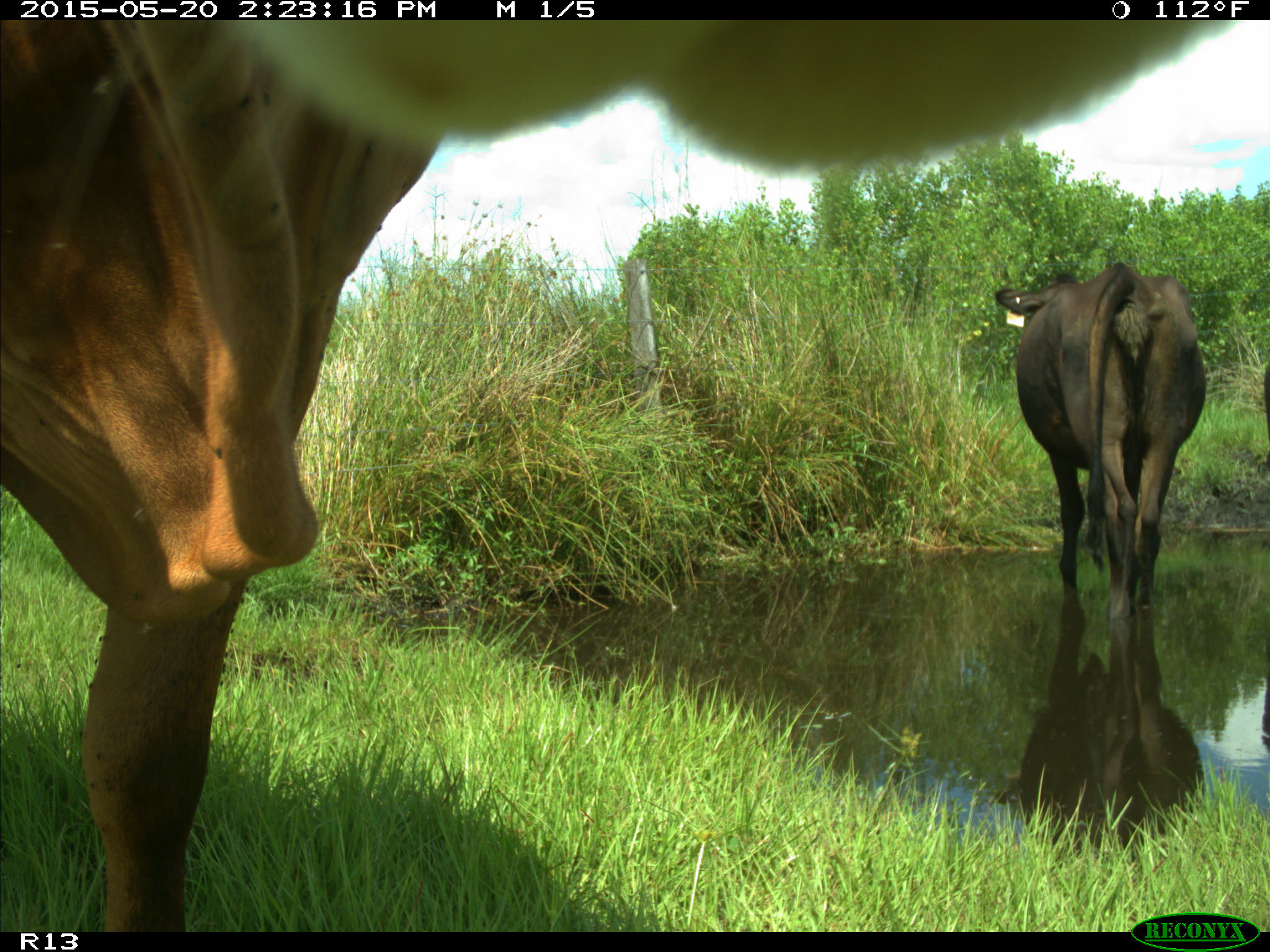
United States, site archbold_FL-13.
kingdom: Animalia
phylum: Chordata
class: Mammalia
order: Artiodactyla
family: Bovidae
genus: Bos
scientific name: Bos taurus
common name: domestic cow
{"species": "Bos taurus (domestic cow)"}